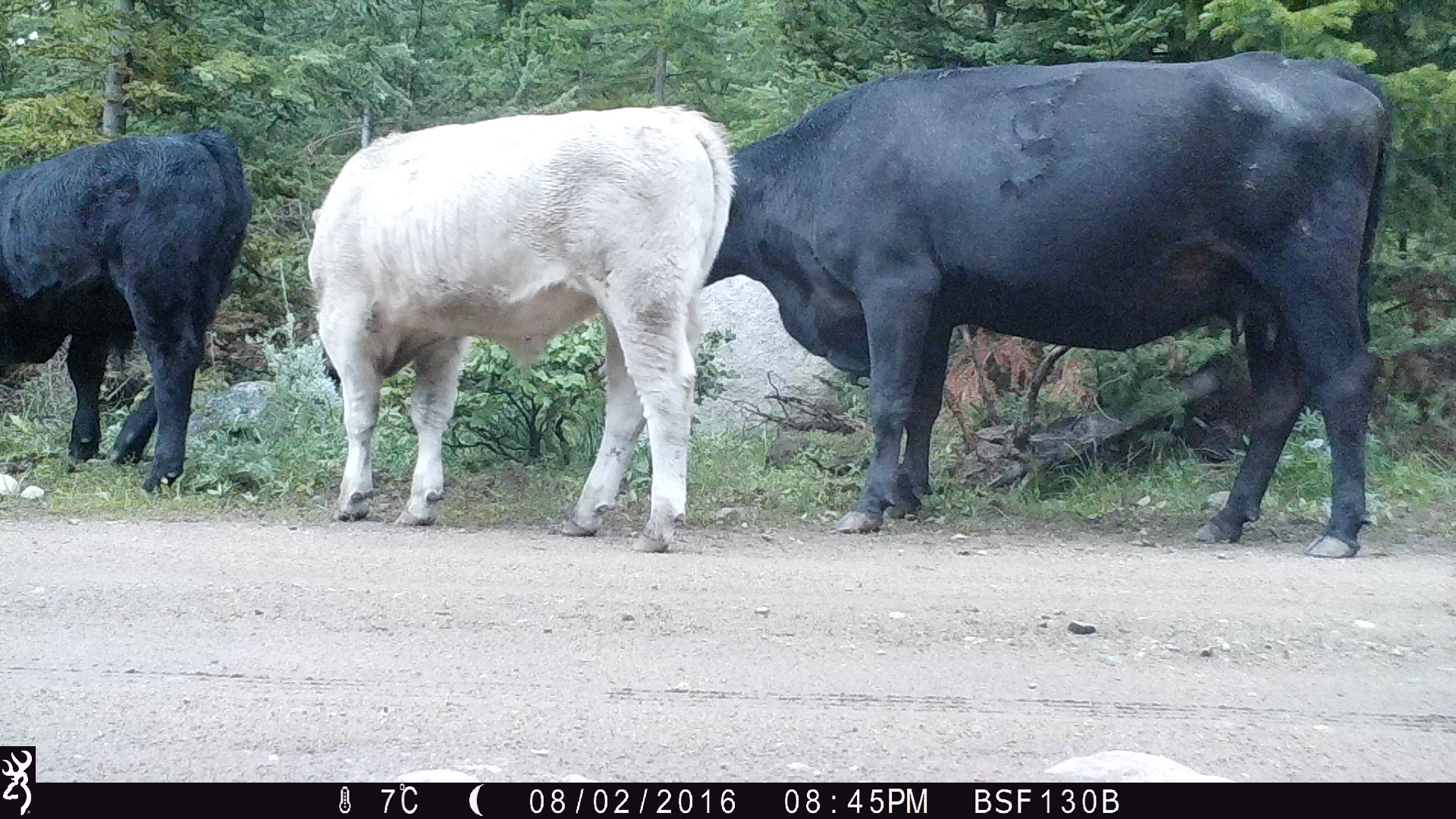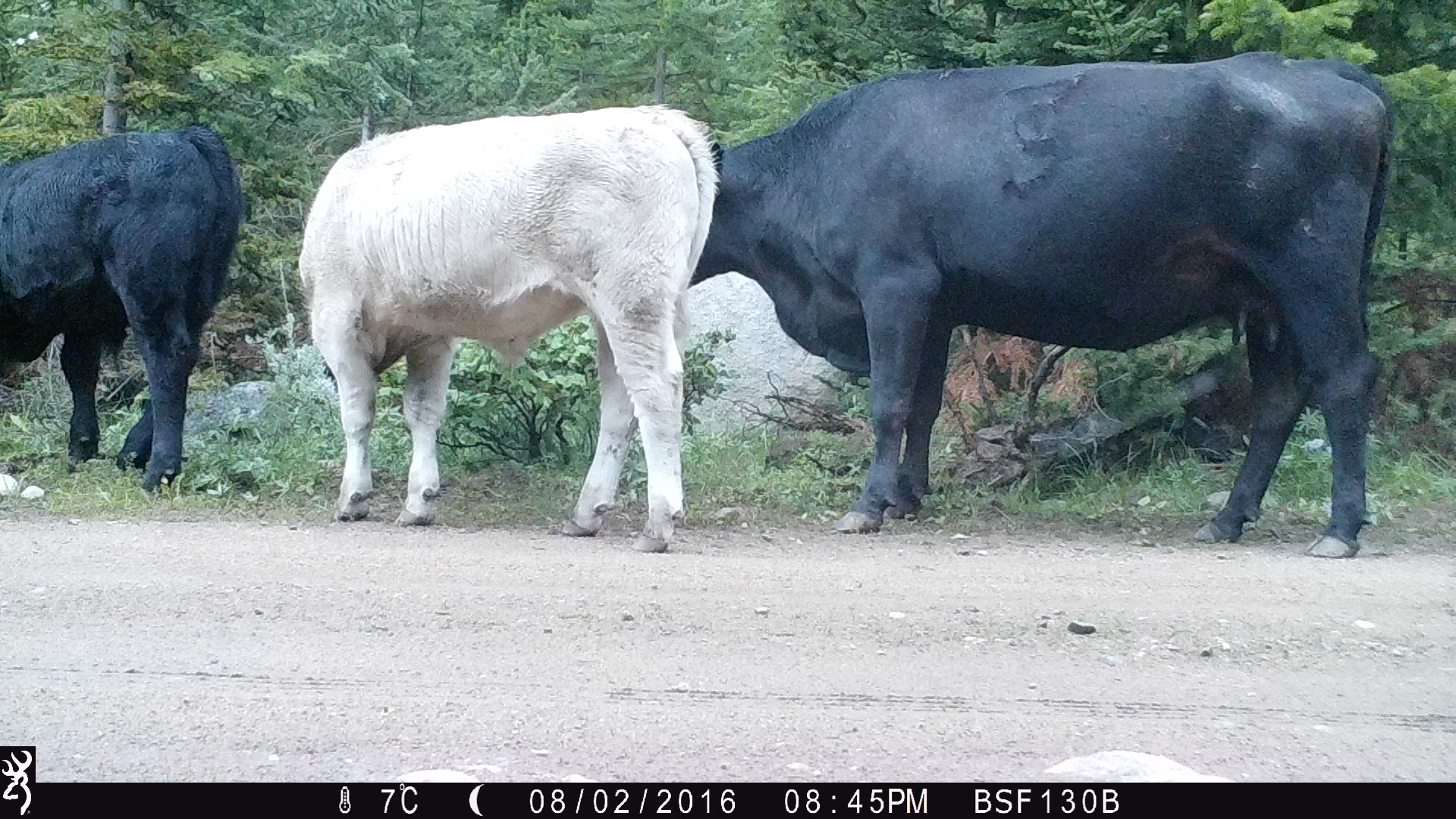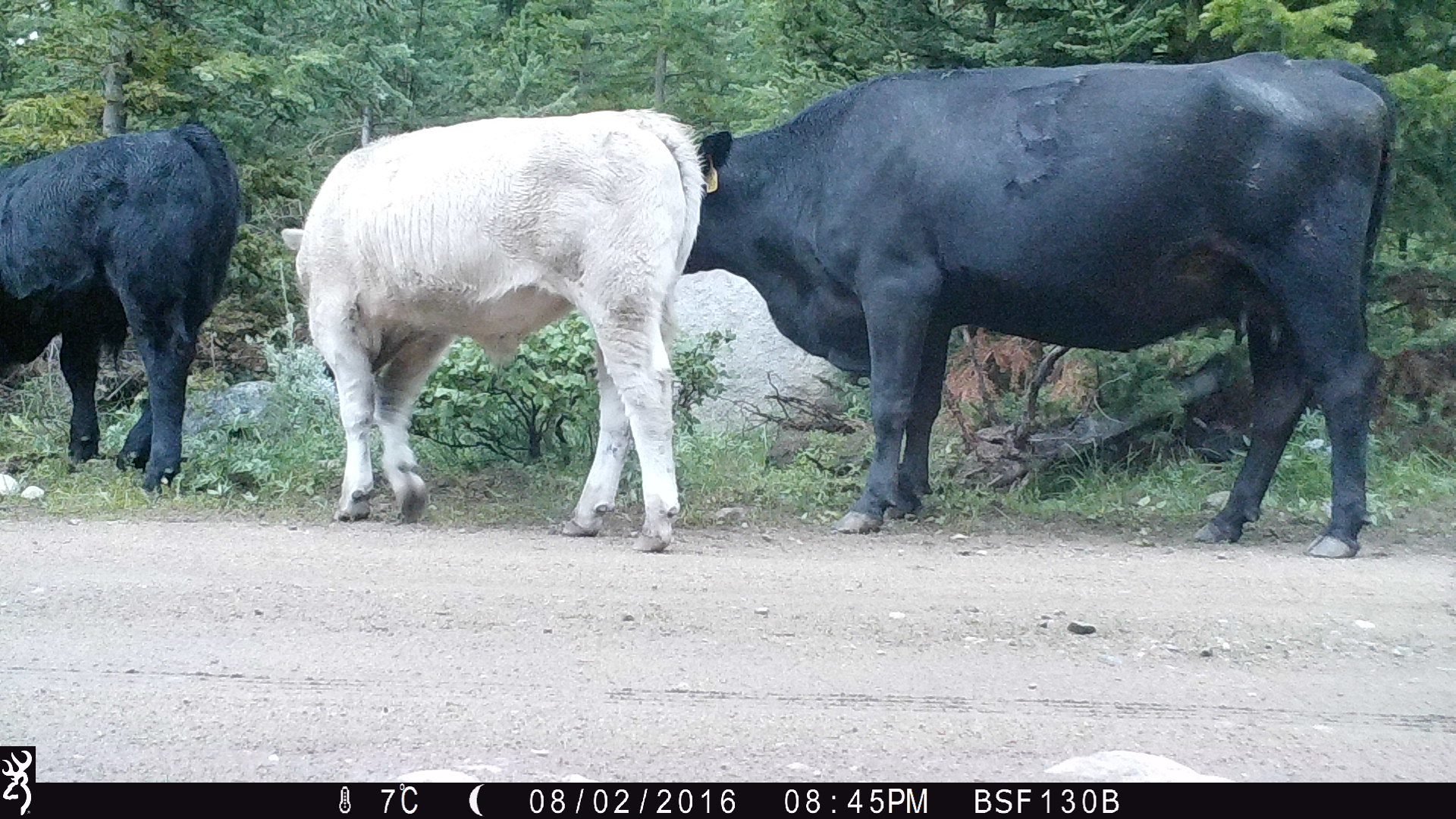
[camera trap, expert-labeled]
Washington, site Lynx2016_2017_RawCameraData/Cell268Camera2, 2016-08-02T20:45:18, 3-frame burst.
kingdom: Animalia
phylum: Chordata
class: Mammalia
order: Artiodactyla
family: Bovidae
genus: Bos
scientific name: Bos taurus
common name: domestic cattle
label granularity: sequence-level